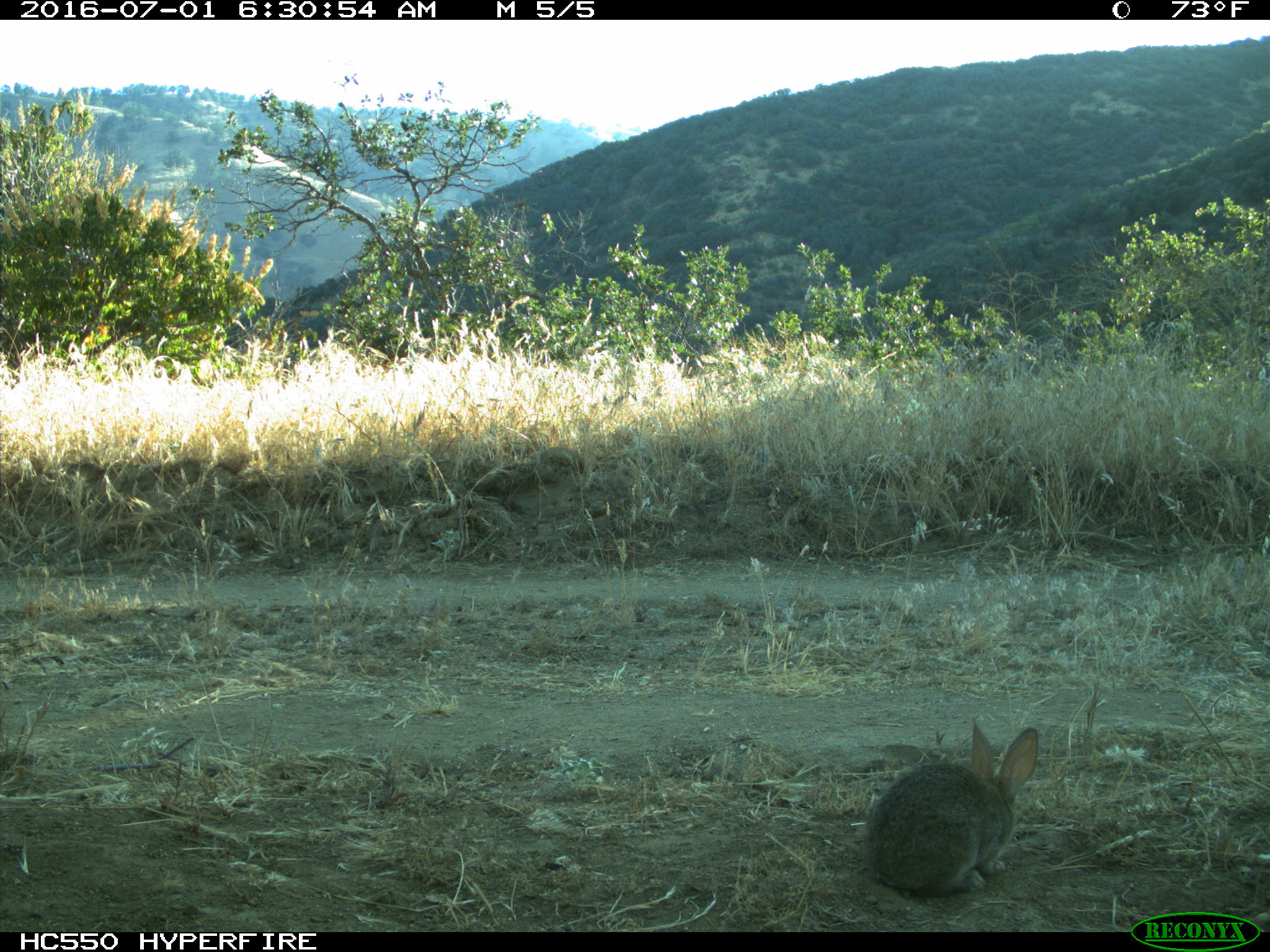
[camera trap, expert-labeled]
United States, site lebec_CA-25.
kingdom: Animalia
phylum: Chordata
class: Mammalia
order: Lagomorpha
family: Leporidae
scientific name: Leporidae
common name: rabbits and hares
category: unidentified rabbit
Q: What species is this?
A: Unidentified rabbit (rabbits and hares) (Leporidae).